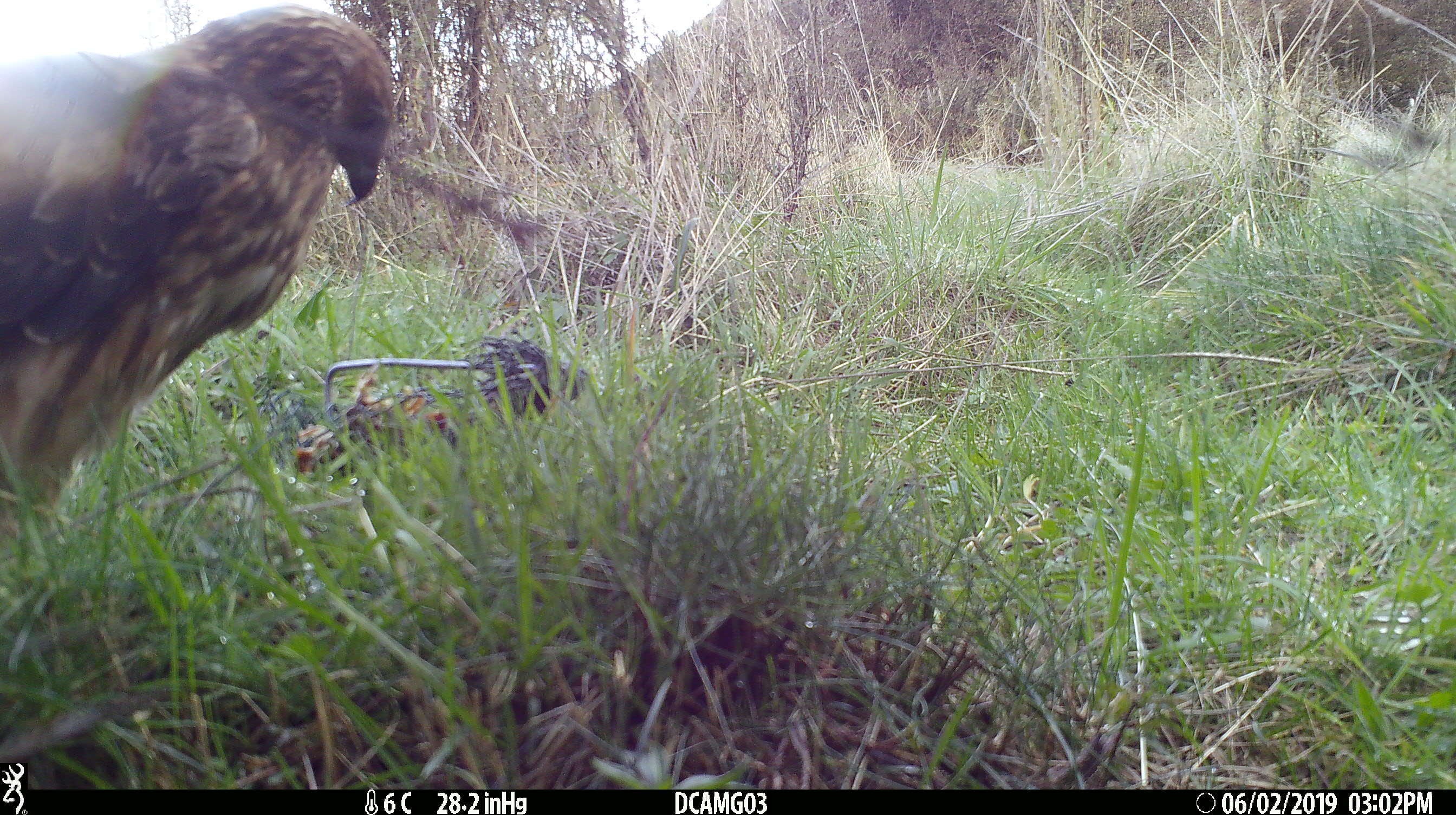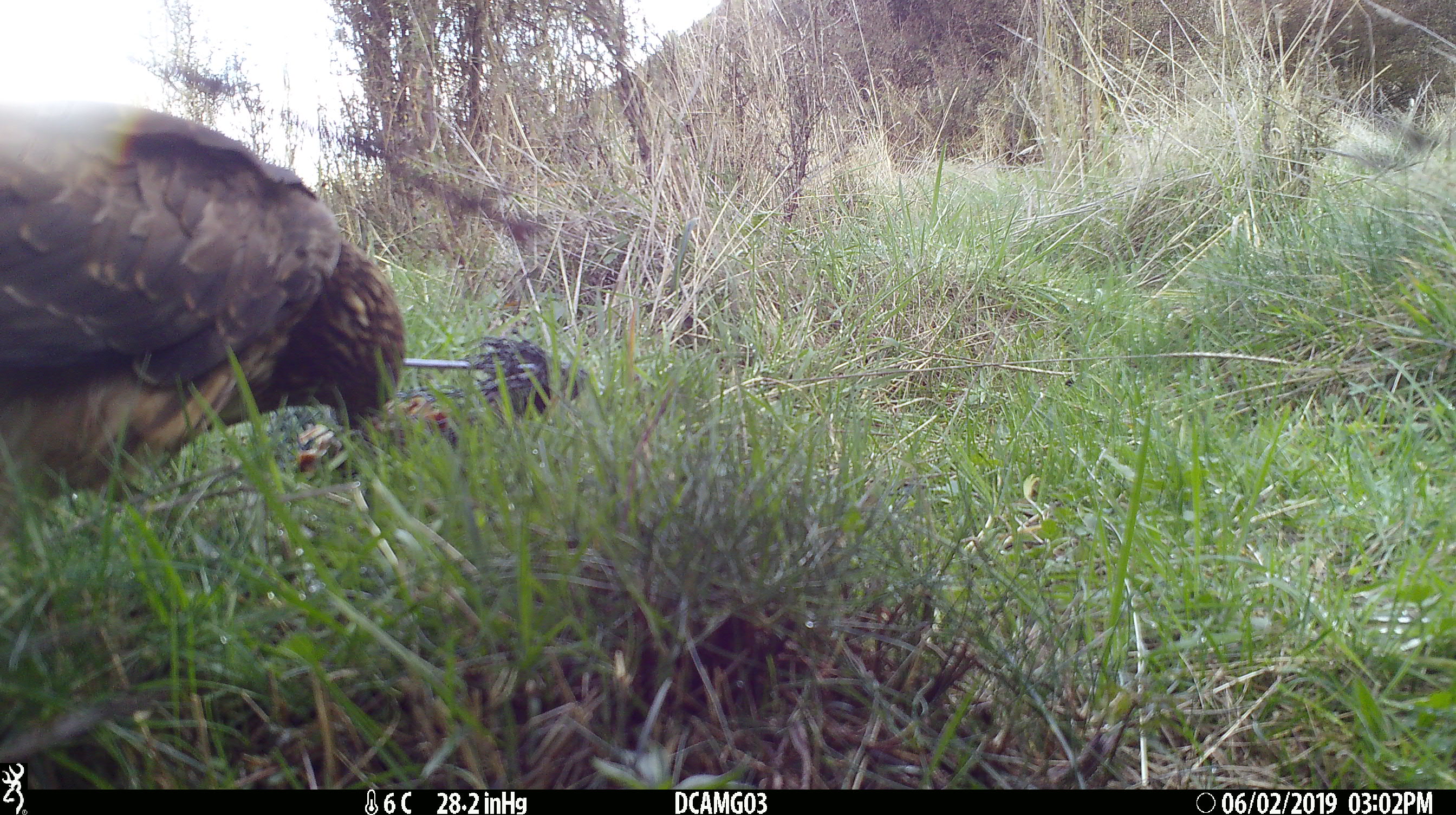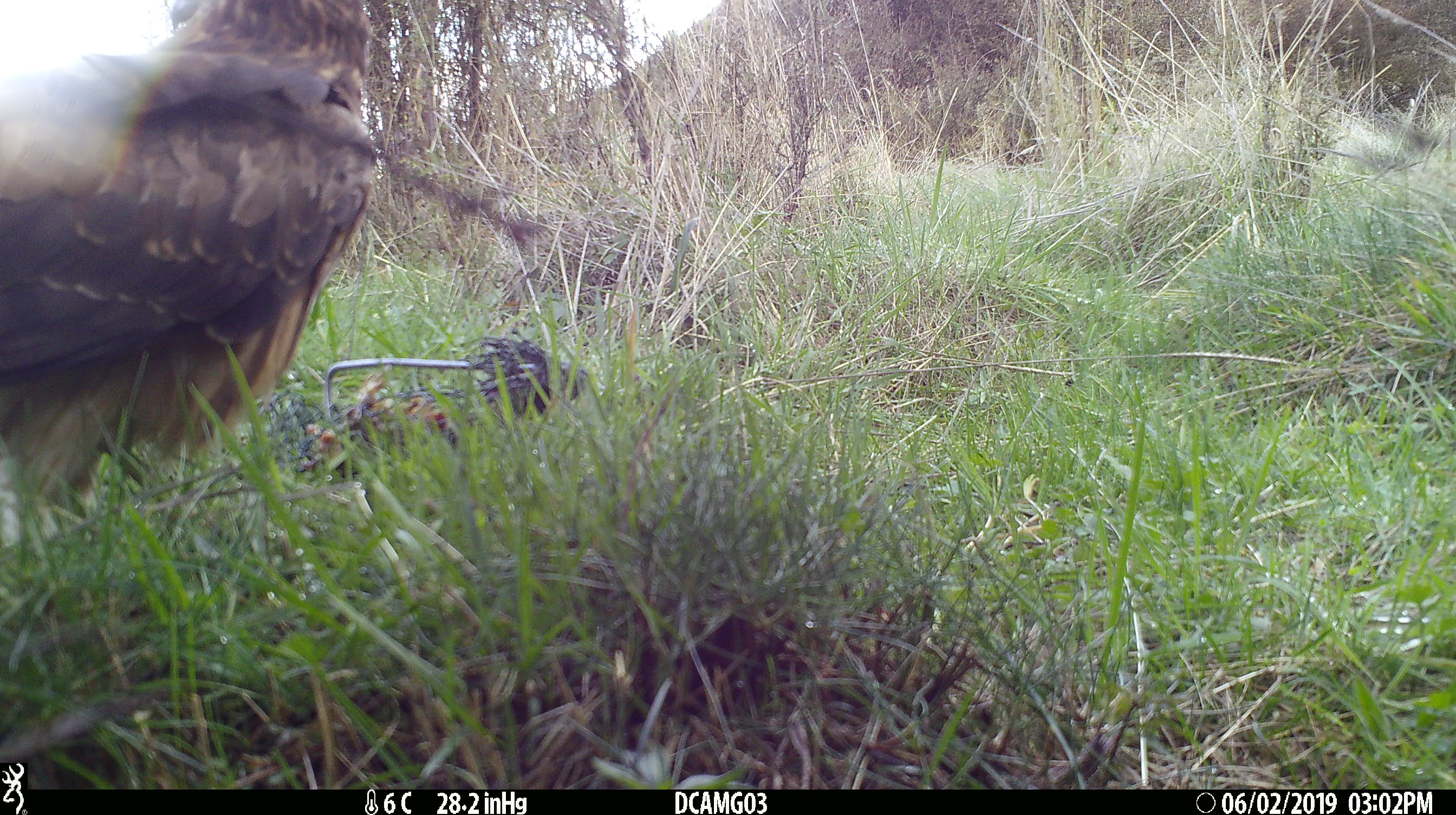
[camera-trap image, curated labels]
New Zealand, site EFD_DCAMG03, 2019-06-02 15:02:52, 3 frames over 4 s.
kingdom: Animalia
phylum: Chordata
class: Aves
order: Accipitriformes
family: Accipitridae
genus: Circus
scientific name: Circus approximans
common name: swamp harrier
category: harrier